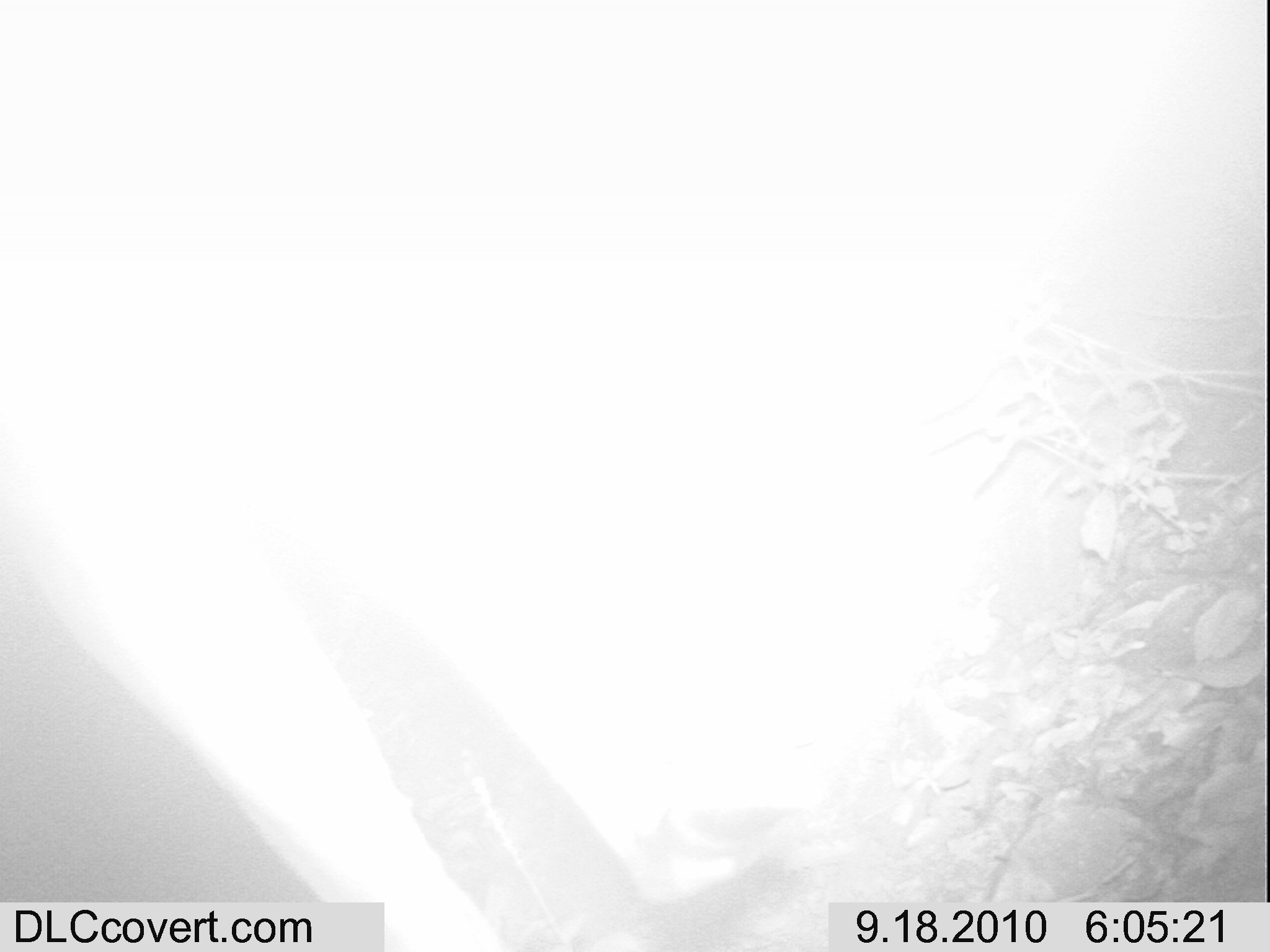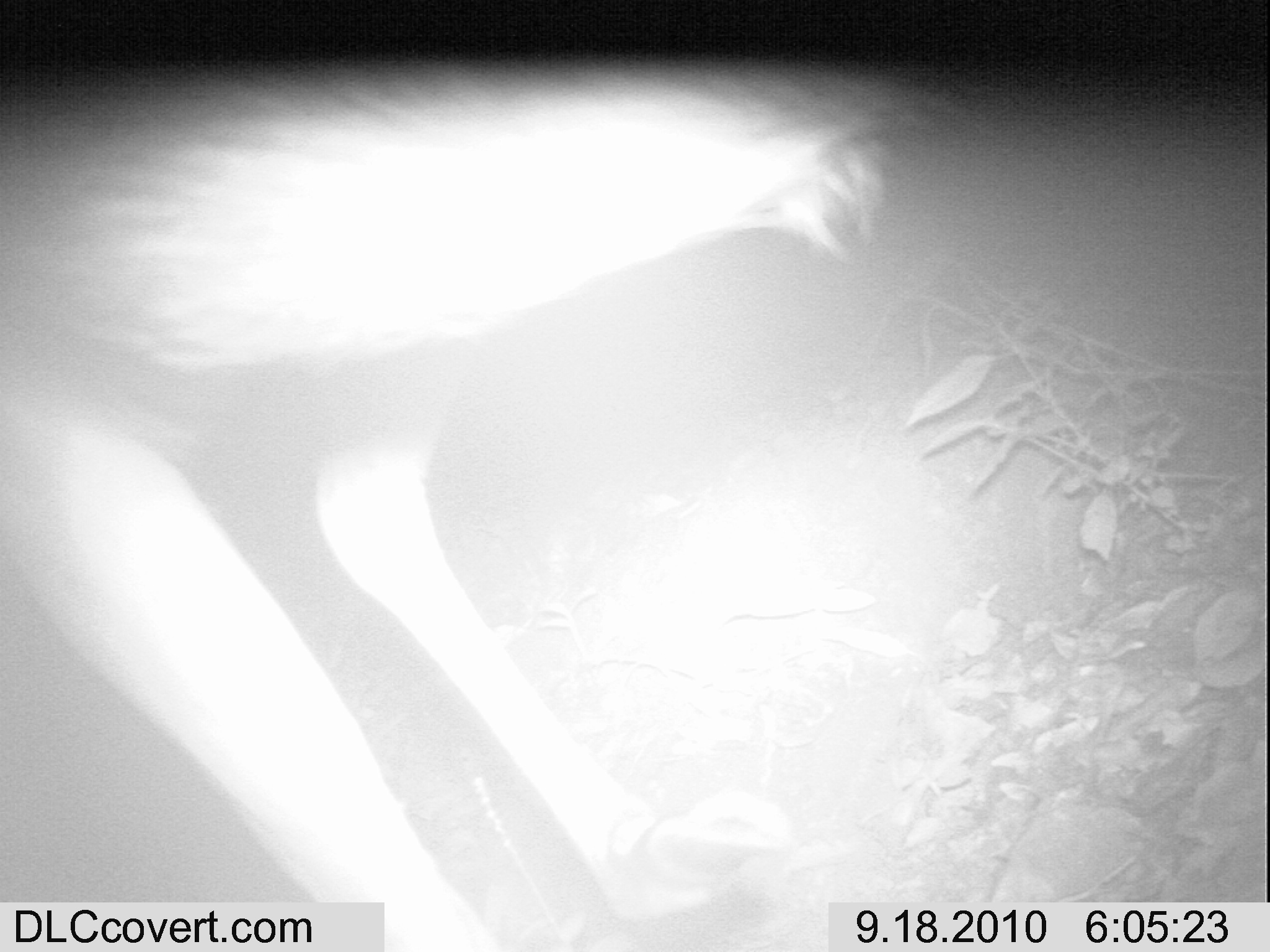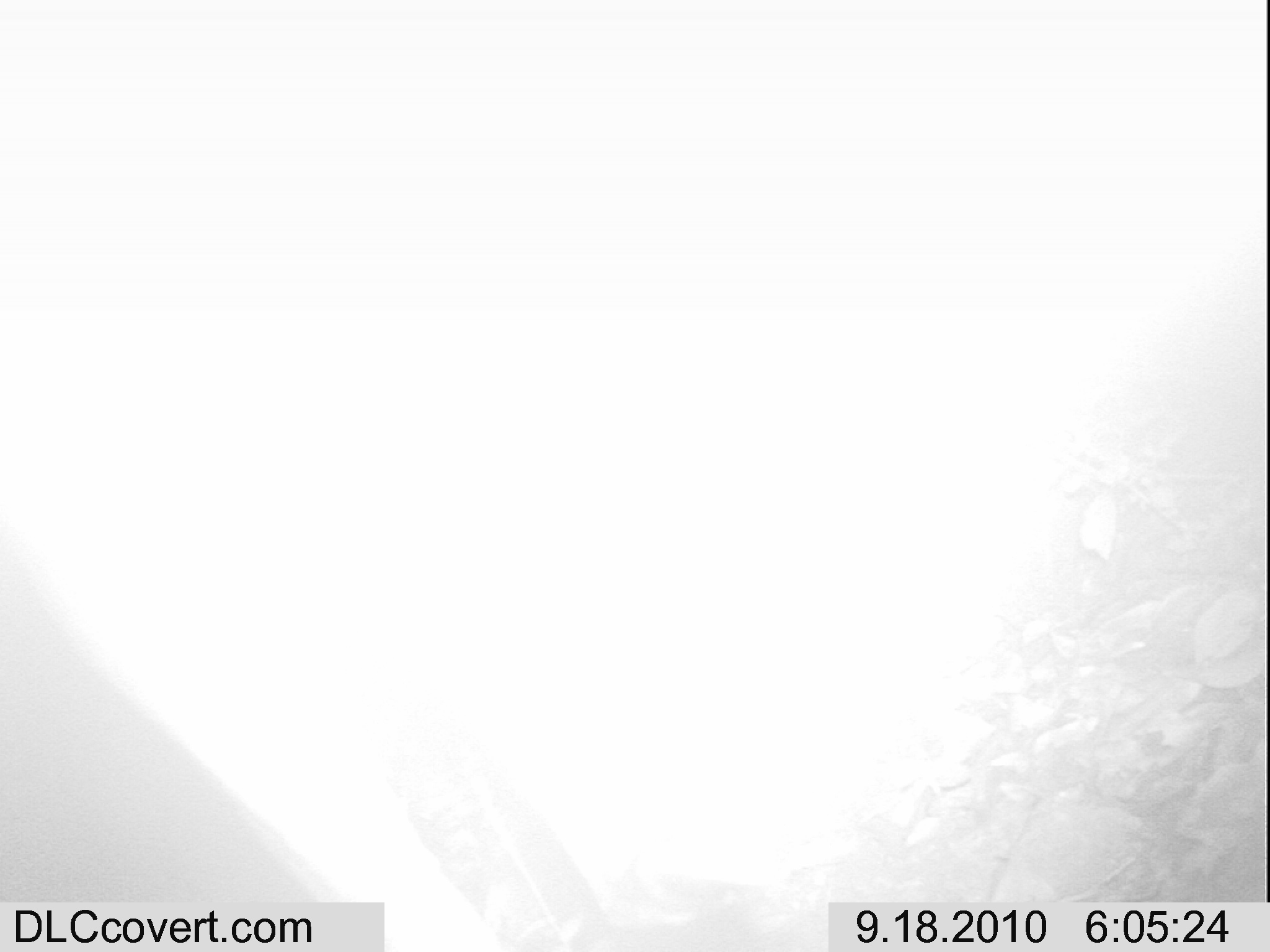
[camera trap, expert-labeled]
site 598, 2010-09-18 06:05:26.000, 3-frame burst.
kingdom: Animalia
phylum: Chordata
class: Mammalia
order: Artiodactyla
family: Bovidae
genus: Tragelaphus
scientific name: Tragelaphus scriptus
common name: bushbuck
Tragelaphus scriptus (bushbuck), count 1.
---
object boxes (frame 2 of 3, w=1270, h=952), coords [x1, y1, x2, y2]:
tragelaphus scriptus: [0, 63, 951, 946]